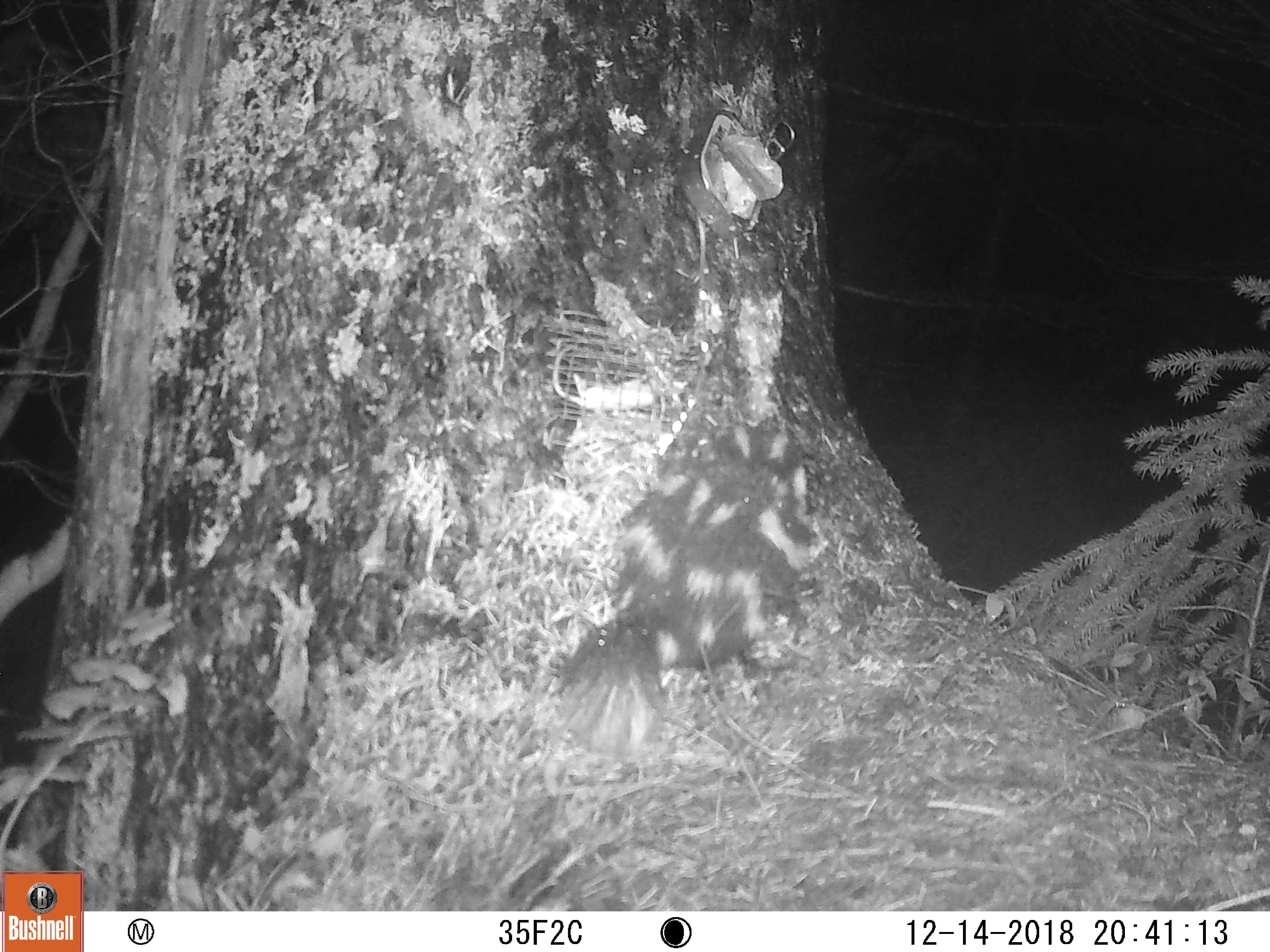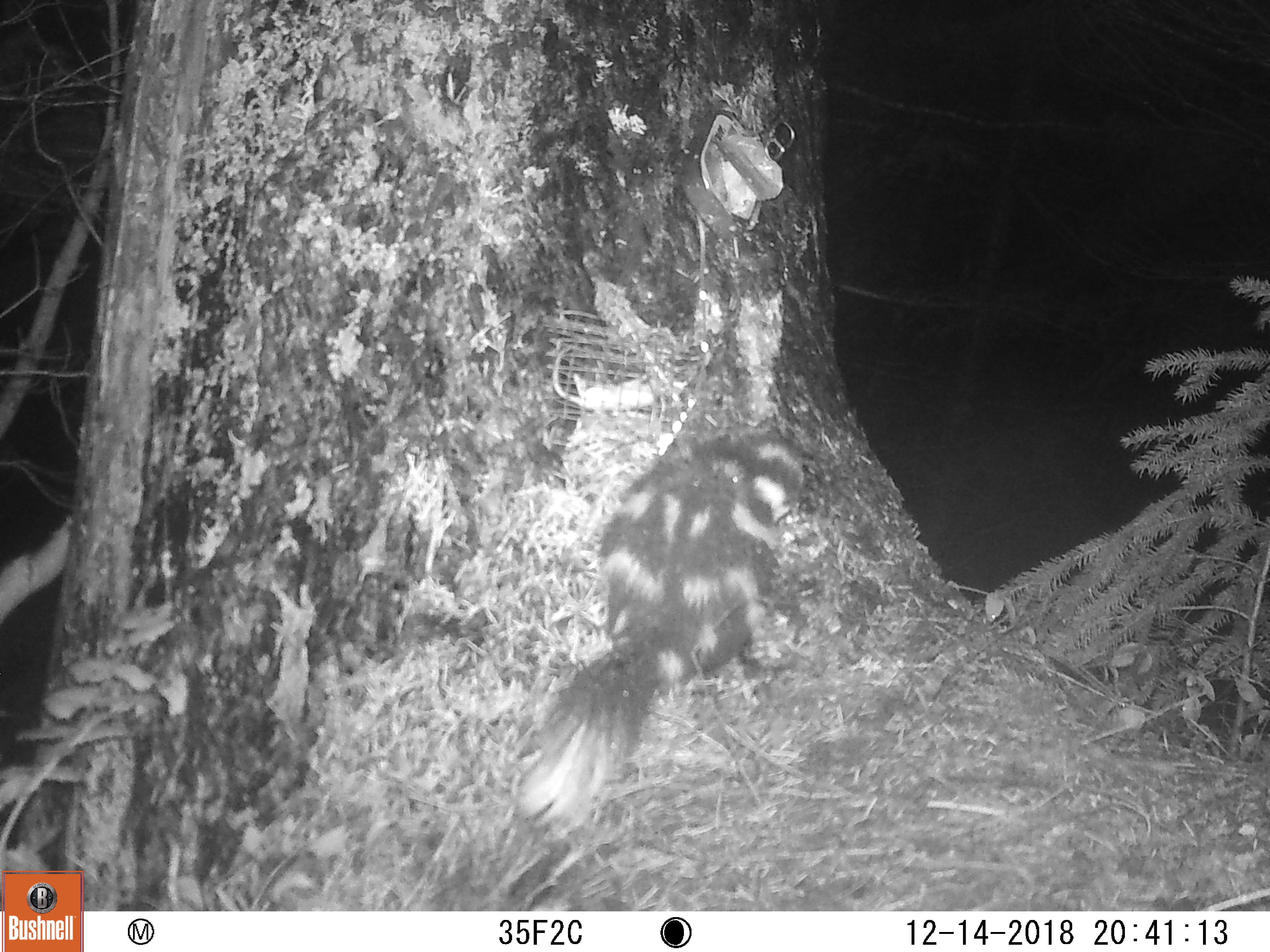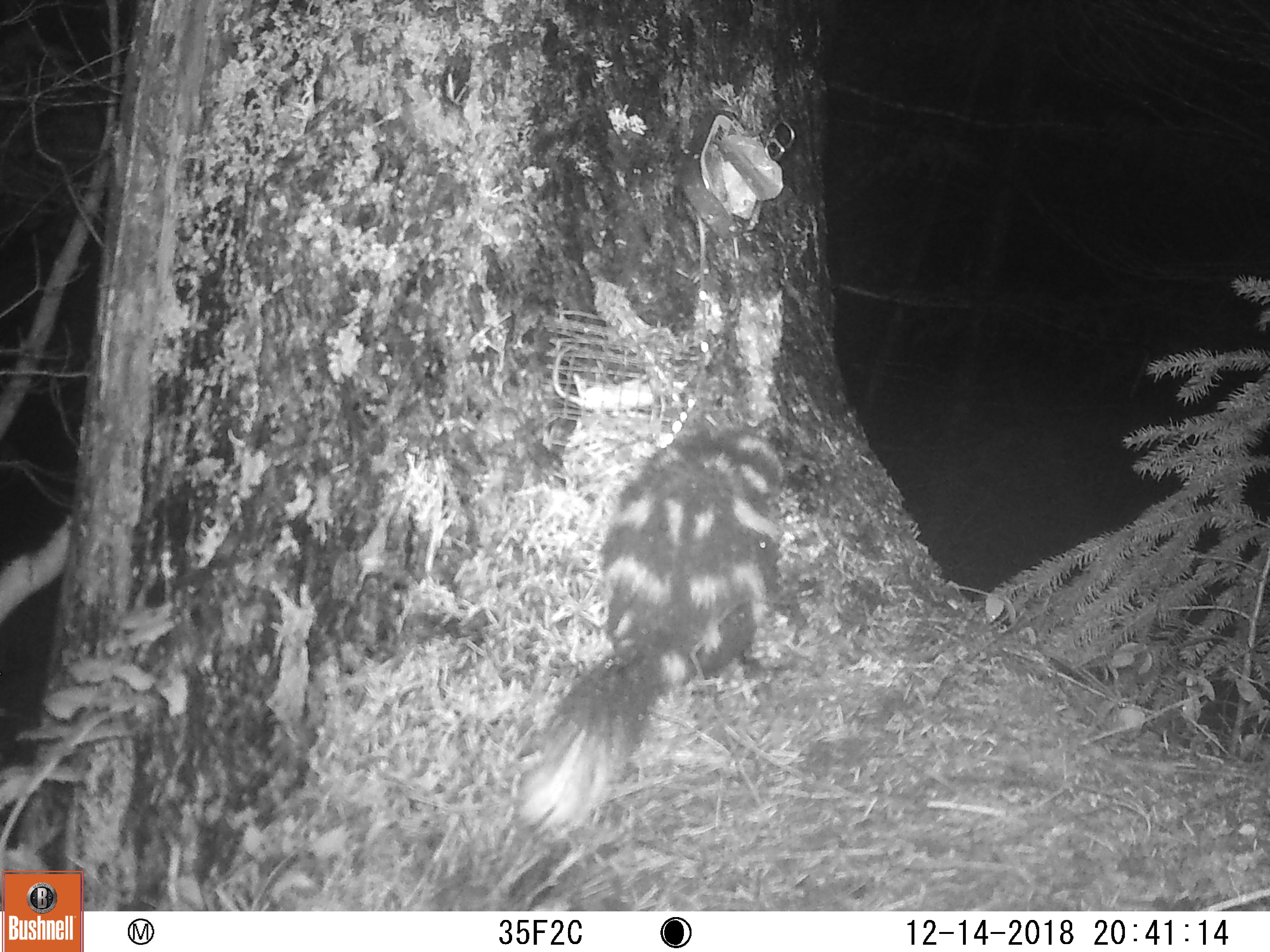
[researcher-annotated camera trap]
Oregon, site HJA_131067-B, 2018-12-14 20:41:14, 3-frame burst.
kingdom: Animalia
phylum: Chordata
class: Mammalia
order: Carnivora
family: Mephitidae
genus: Spilogale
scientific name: Spilogale gracilis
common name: western spotted skunk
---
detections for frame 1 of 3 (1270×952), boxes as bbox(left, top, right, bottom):
western spotted skunk: bbox(523, 408, 825, 776)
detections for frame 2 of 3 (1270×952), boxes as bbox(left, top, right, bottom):
western spotted skunk: bbox(504, 420, 817, 826)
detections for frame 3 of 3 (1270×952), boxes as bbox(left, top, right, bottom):
western spotted skunk: bbox(501, 394, 812, 827)